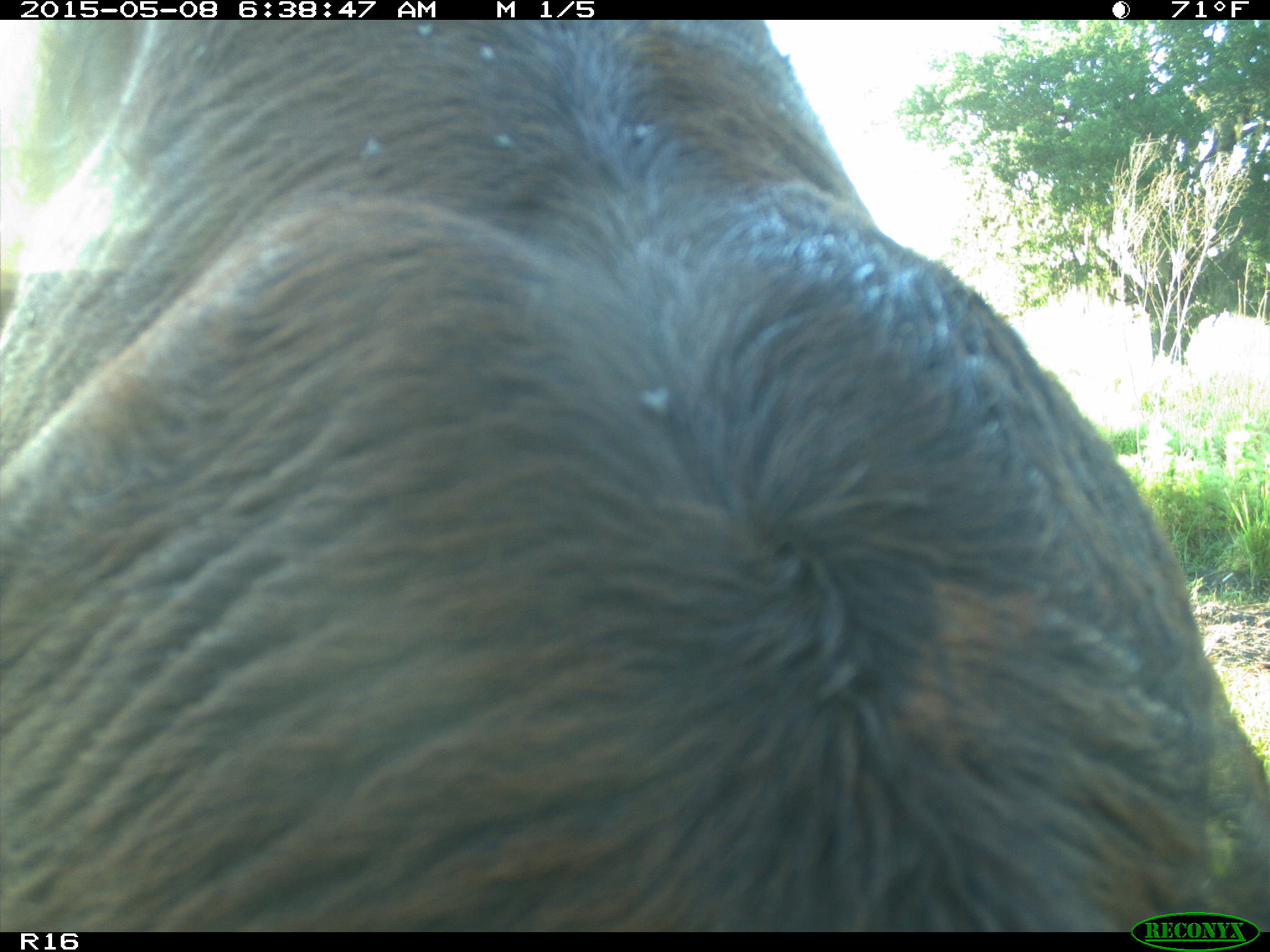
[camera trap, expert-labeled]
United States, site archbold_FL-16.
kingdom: Animalia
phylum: Chordata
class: Mammalia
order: Artiodactyla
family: Bovidae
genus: Bos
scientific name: Bos taurus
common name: domestic cow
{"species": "Bos taurus (domestic cow)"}